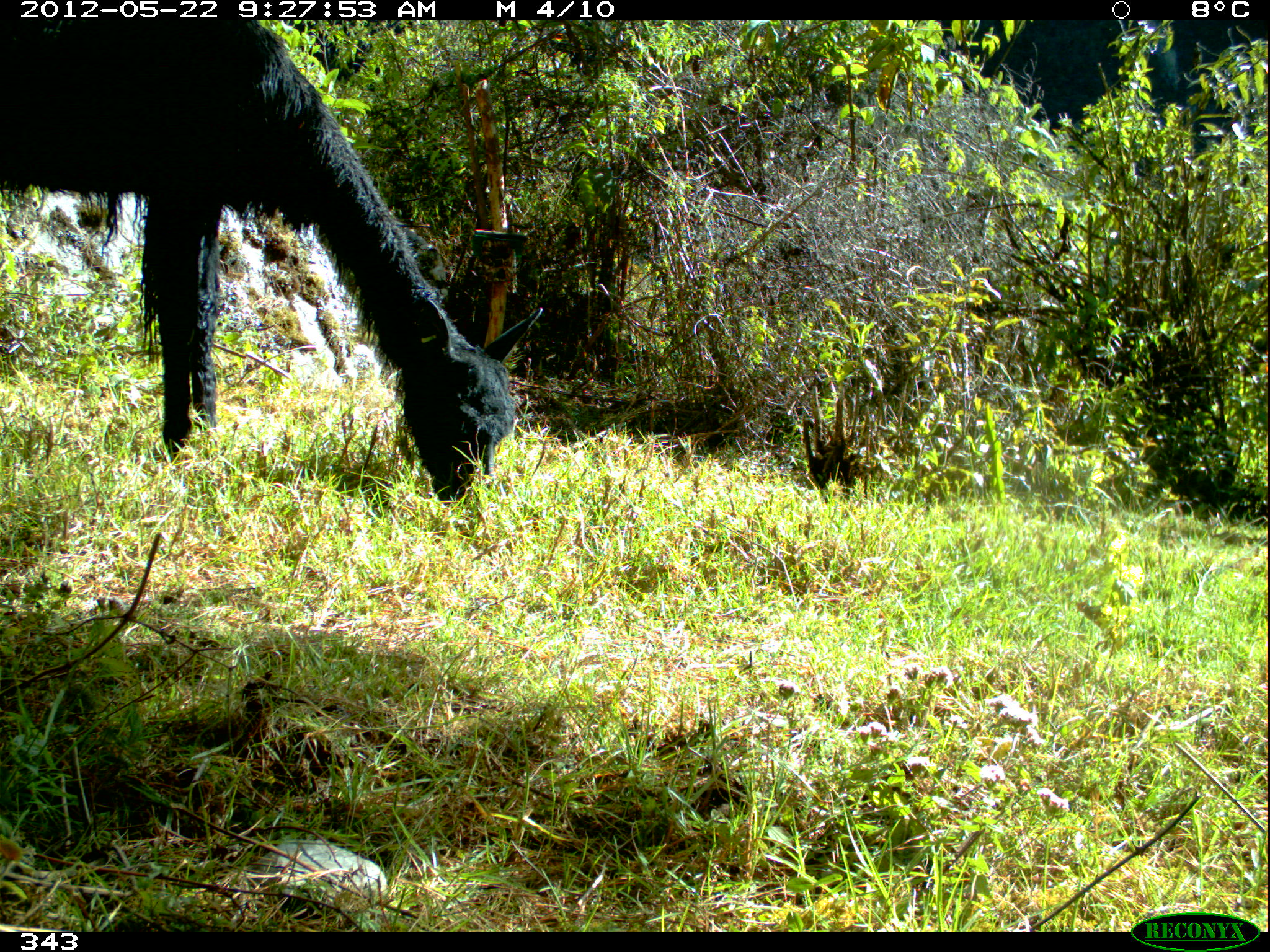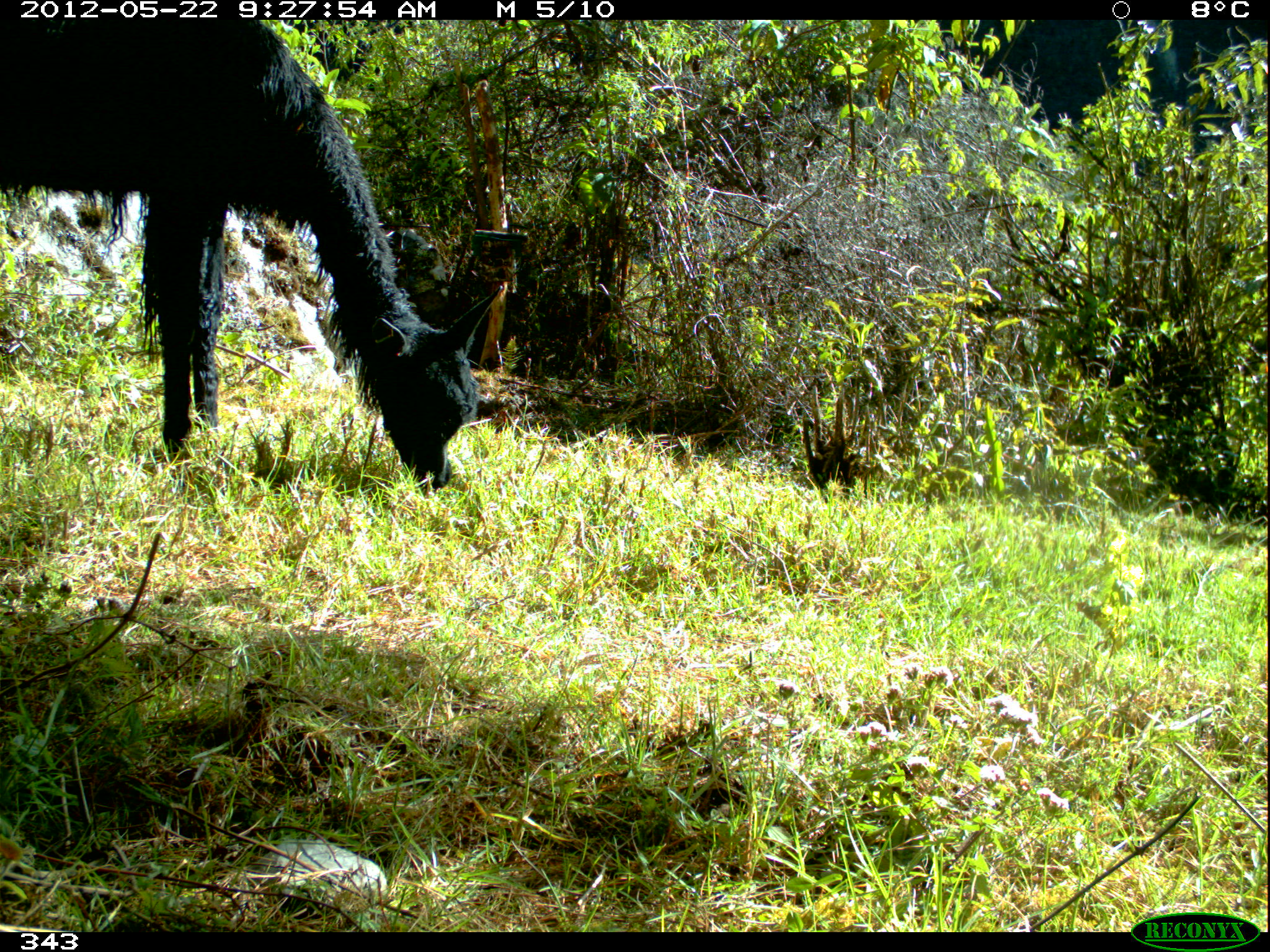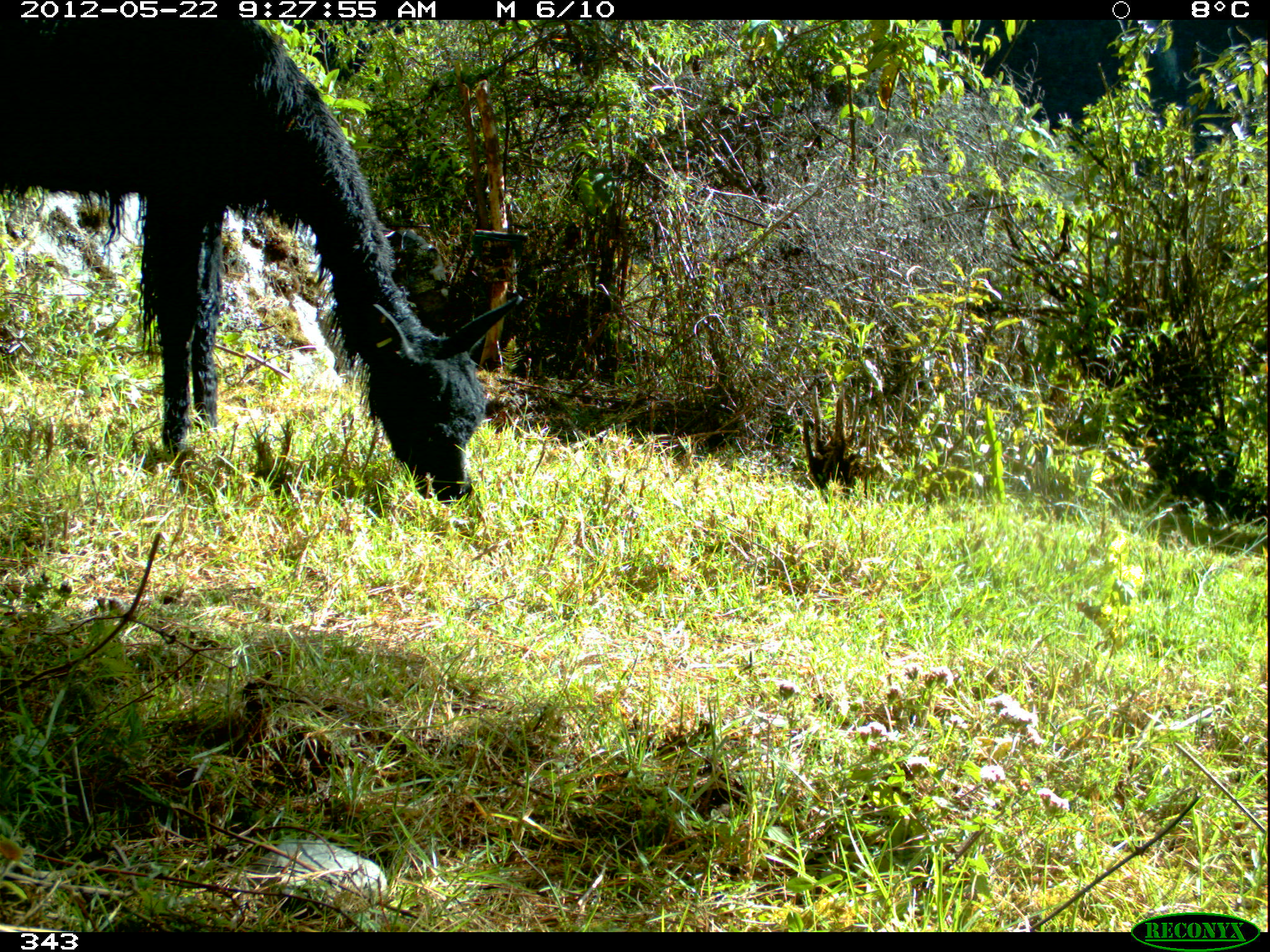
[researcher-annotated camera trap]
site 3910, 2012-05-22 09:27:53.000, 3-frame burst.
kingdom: Animalia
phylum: Chordata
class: Mammalia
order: Artiodactyla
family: Camelidae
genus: Vicugna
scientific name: Vicugna pacos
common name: alpaca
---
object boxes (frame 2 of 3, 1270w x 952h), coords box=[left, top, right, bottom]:
vicugna pacos: box=[0, 20, 503, 492]